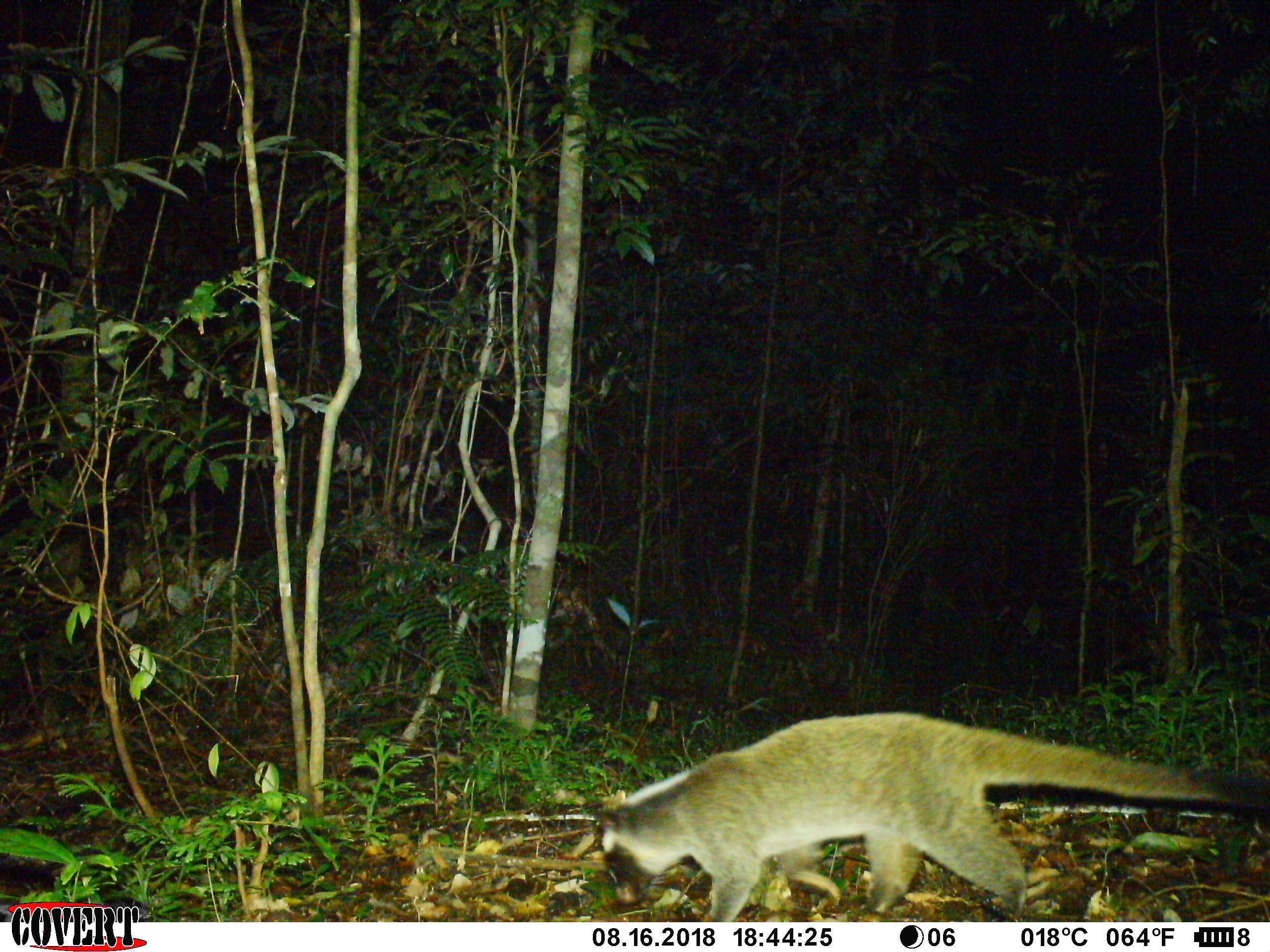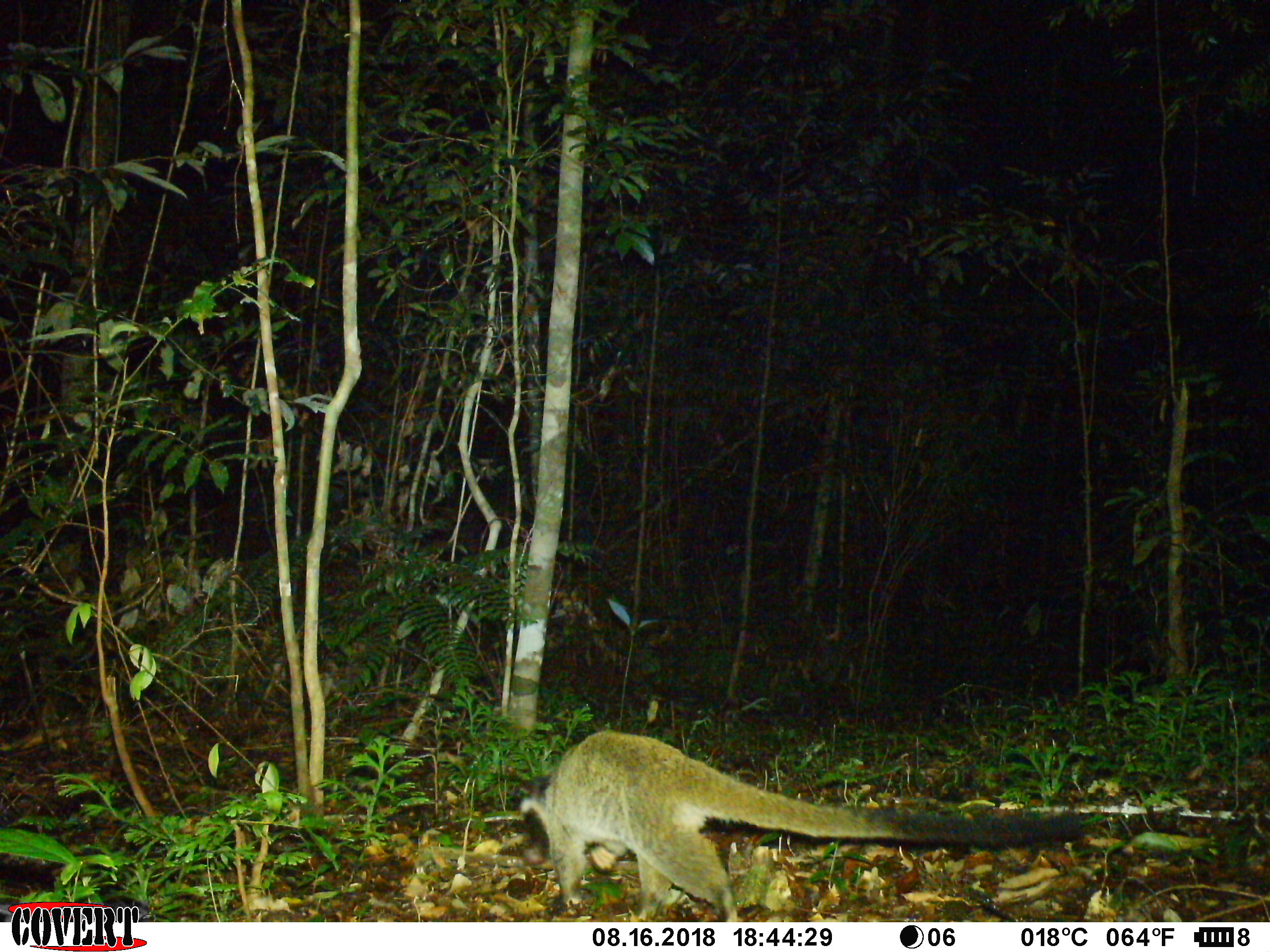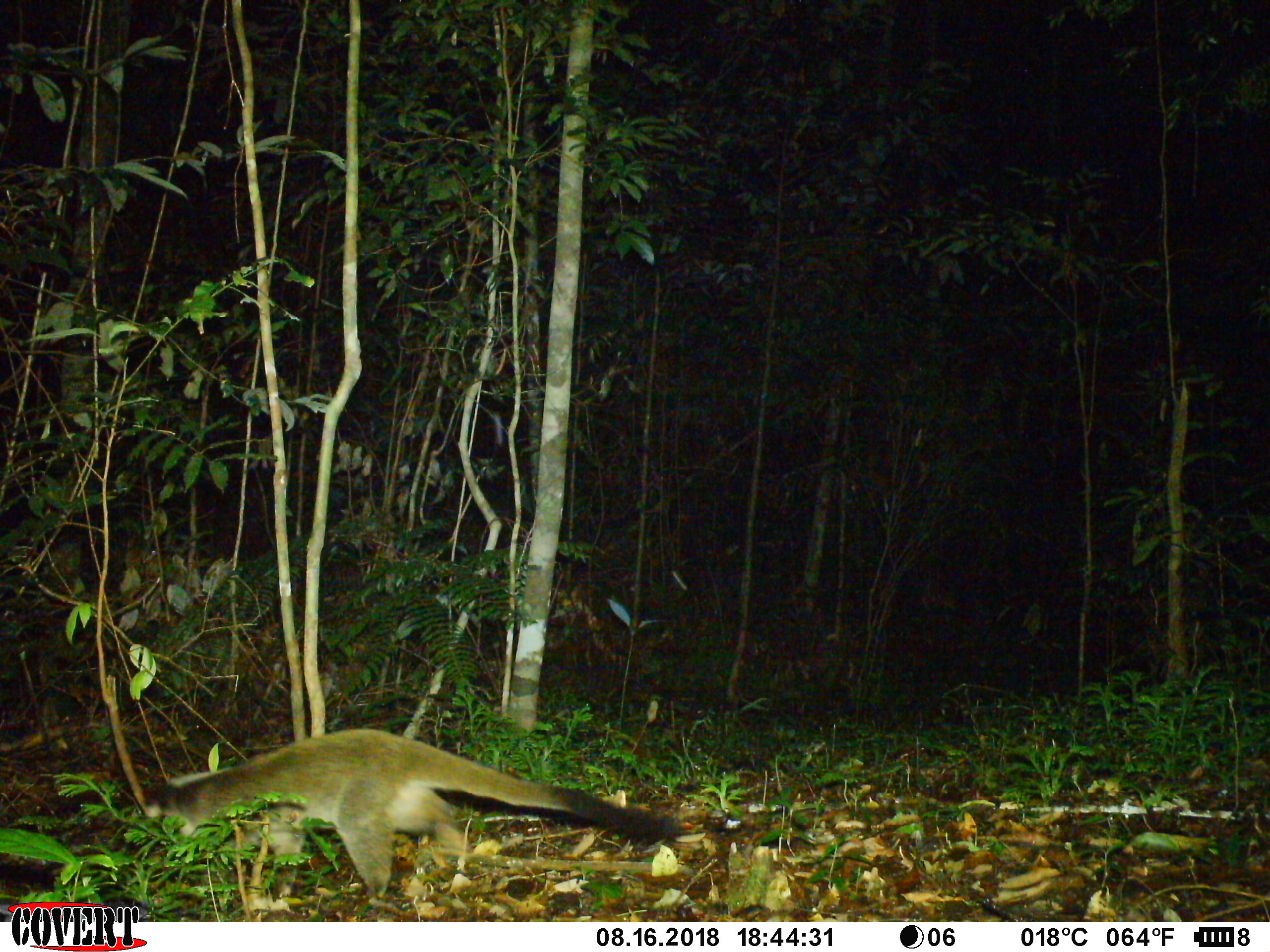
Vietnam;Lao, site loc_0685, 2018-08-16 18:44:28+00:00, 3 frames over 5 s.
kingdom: Animalia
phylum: Chordata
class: Mammalia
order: Carnivora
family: Viverridae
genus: Paguma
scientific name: Paguma larvata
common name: masked palm civet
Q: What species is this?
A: Masked palm civet (Paguma larvata).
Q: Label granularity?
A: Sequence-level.